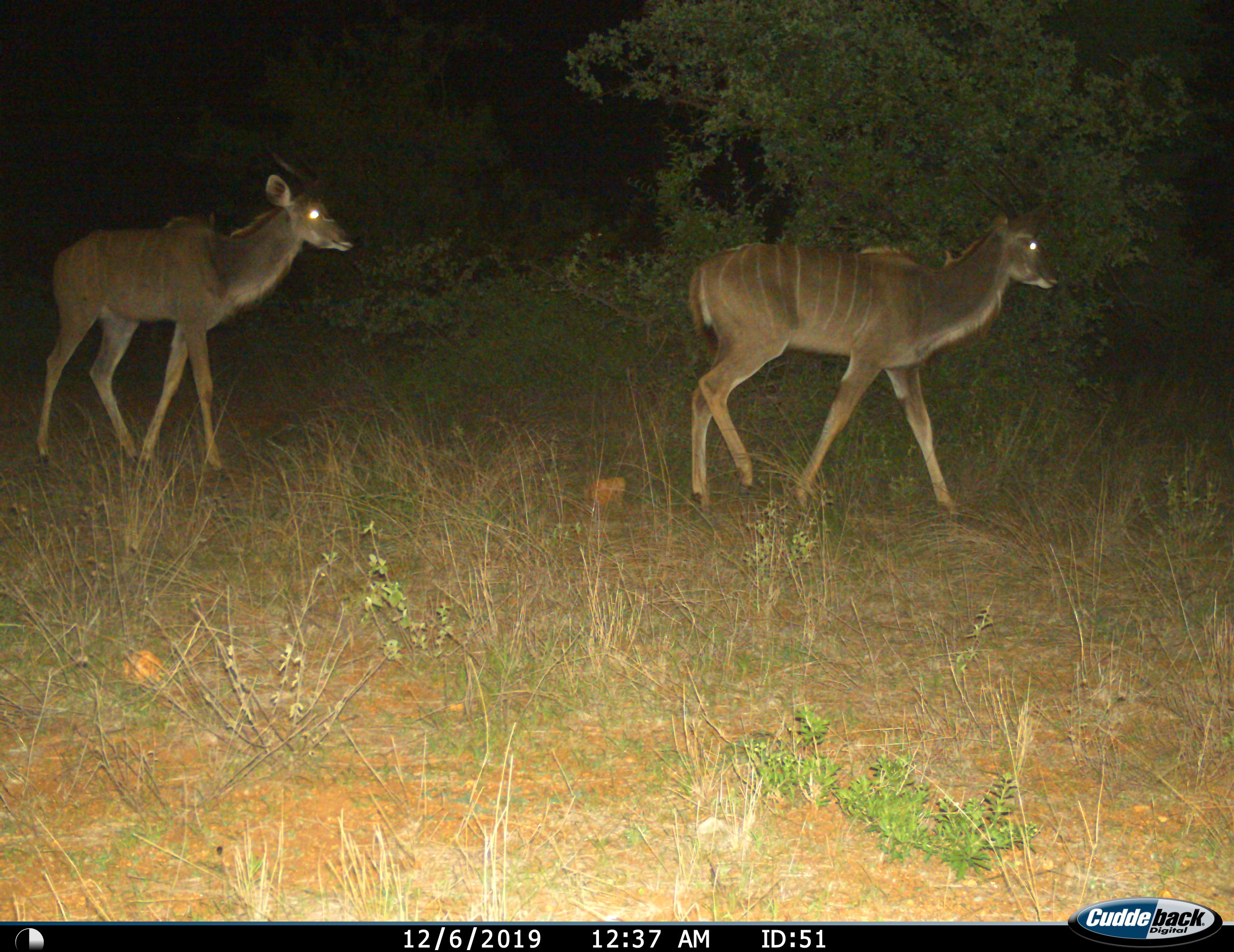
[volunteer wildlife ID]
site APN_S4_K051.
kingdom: Animalia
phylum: Chordata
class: Mammalia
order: Artiodactyla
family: Bovidae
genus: Tragelaphus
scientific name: Tragelaphus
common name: kudu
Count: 2.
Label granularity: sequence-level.